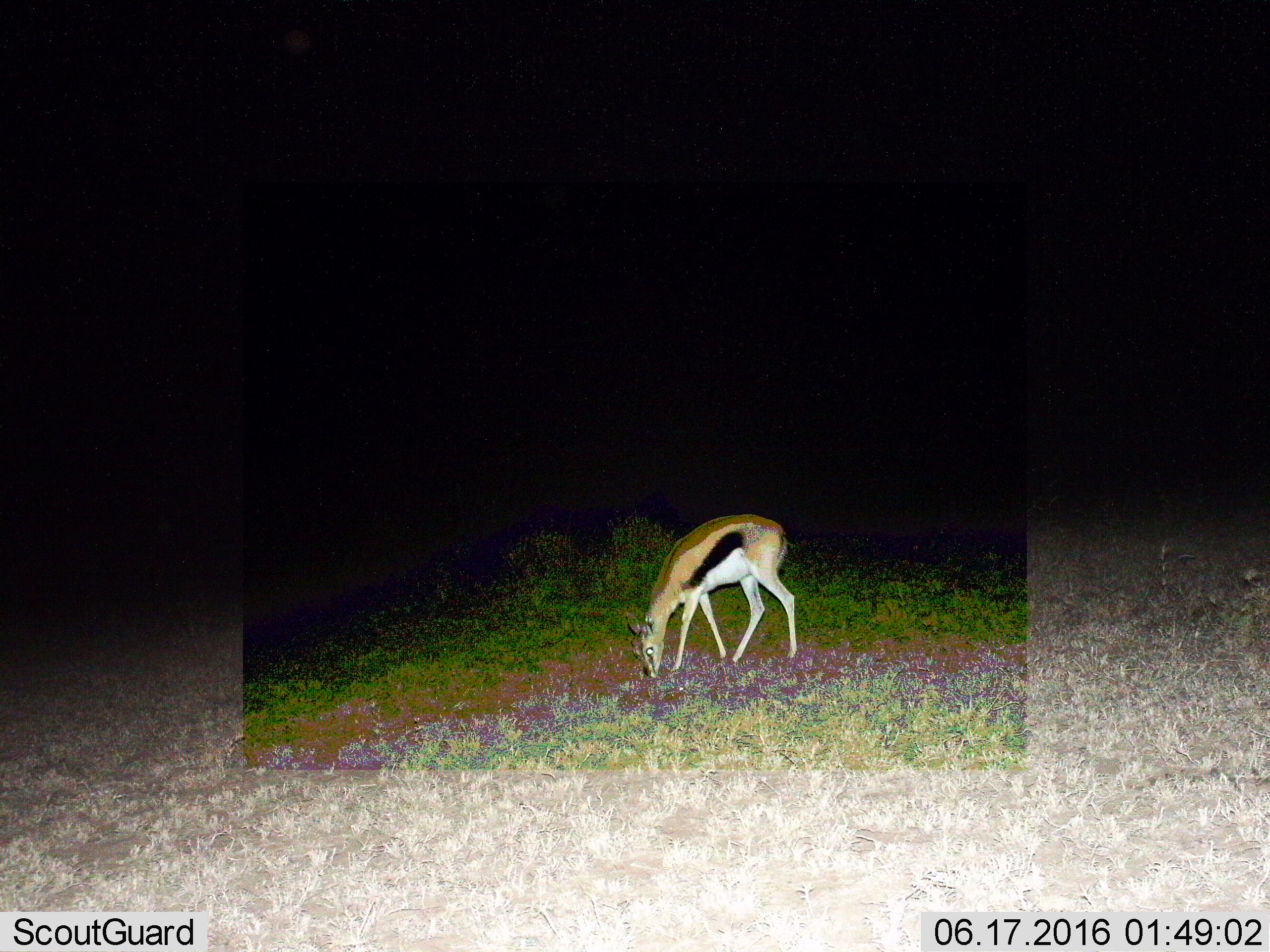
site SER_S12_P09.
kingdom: Animalia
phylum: Chordata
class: Mammalia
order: Artiodactyla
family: Bovidae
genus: Eudorcas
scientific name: Eudorcas thomsonii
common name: thomson's gazelle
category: gazellethomsons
Gazellethomsons (thomson's gazelle) (Eudorcas thomsonii), count 1. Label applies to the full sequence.